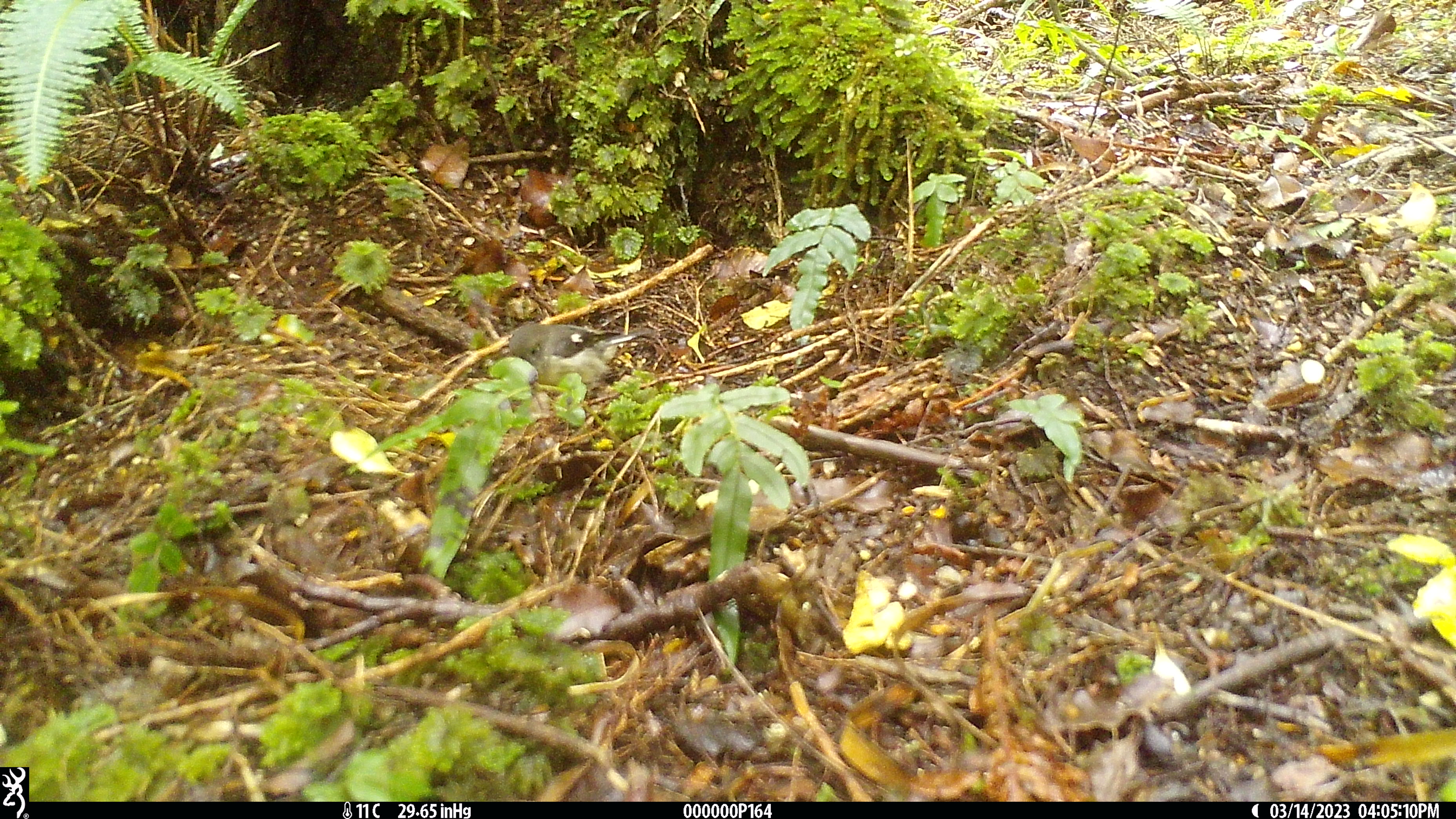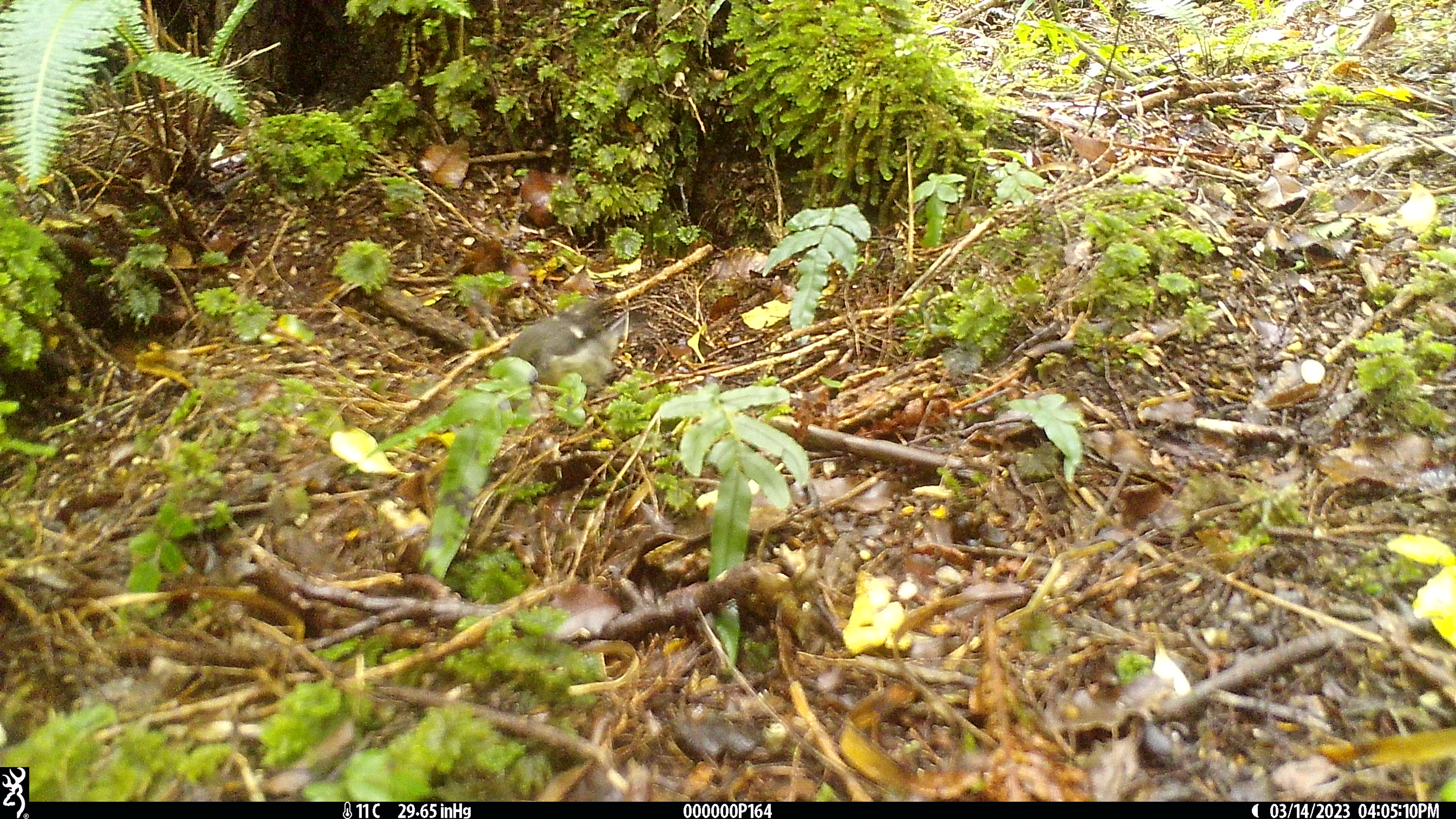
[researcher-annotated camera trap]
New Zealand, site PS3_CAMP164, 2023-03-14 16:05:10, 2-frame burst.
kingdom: Animalia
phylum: Chordata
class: Aves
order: Passeriformes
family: Petroicidae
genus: Petroica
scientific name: Petroica macrocephala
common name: tomtit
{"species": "tomtit (Petroica macrocephala)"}